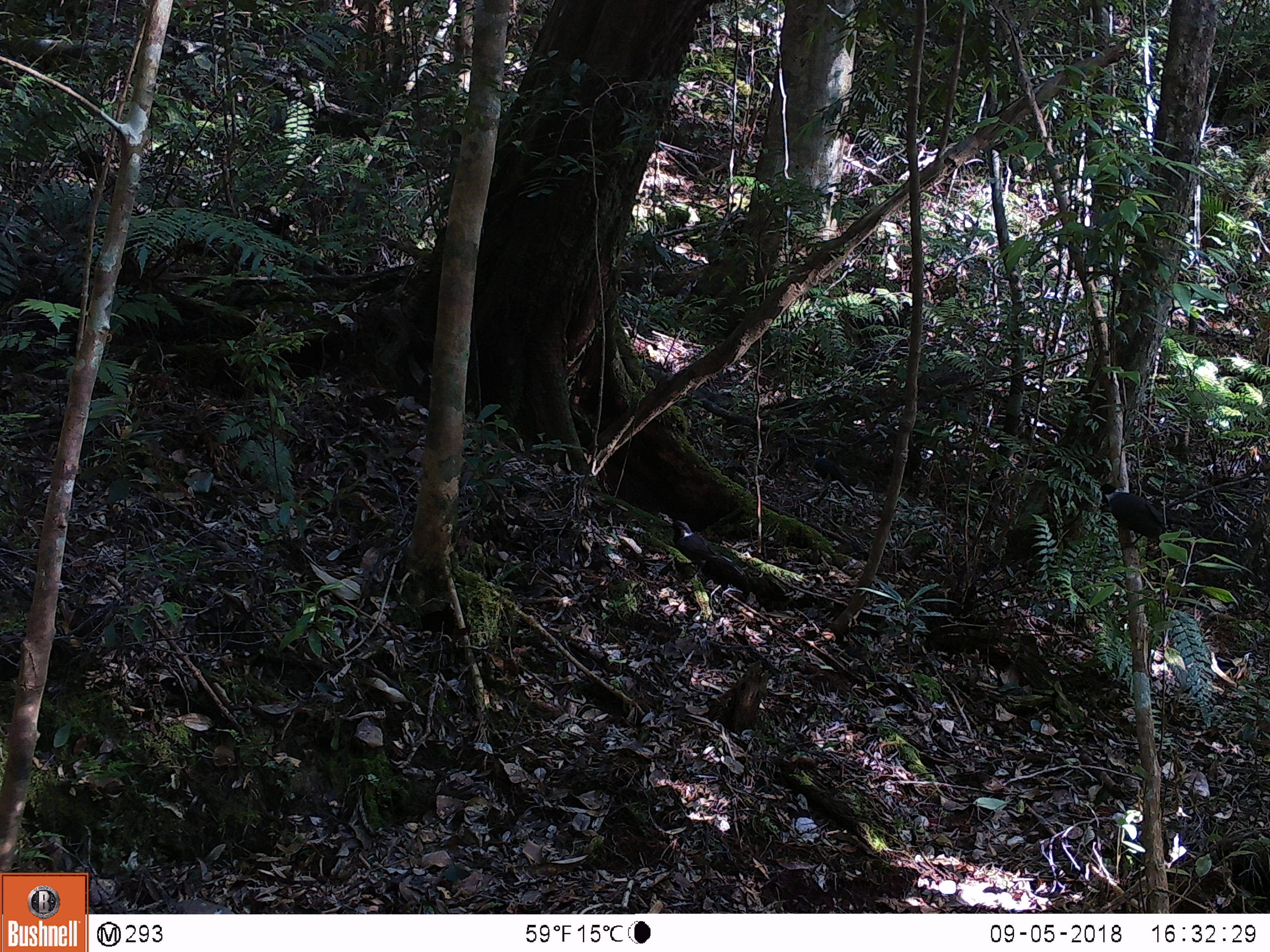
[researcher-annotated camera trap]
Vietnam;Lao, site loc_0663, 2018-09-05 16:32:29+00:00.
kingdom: Animalia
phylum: Chordata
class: Aves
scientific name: Aves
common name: bird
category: unidentified bird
Unidentified bird (bird) (Aves). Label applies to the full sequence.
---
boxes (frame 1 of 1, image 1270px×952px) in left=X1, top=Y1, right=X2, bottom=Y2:
unidentified bird: left=672, top=520, right=744, bottom=578; left=1099, top=483, right=1167, bottom=544; left=812, top=450, right=856, bottom=498